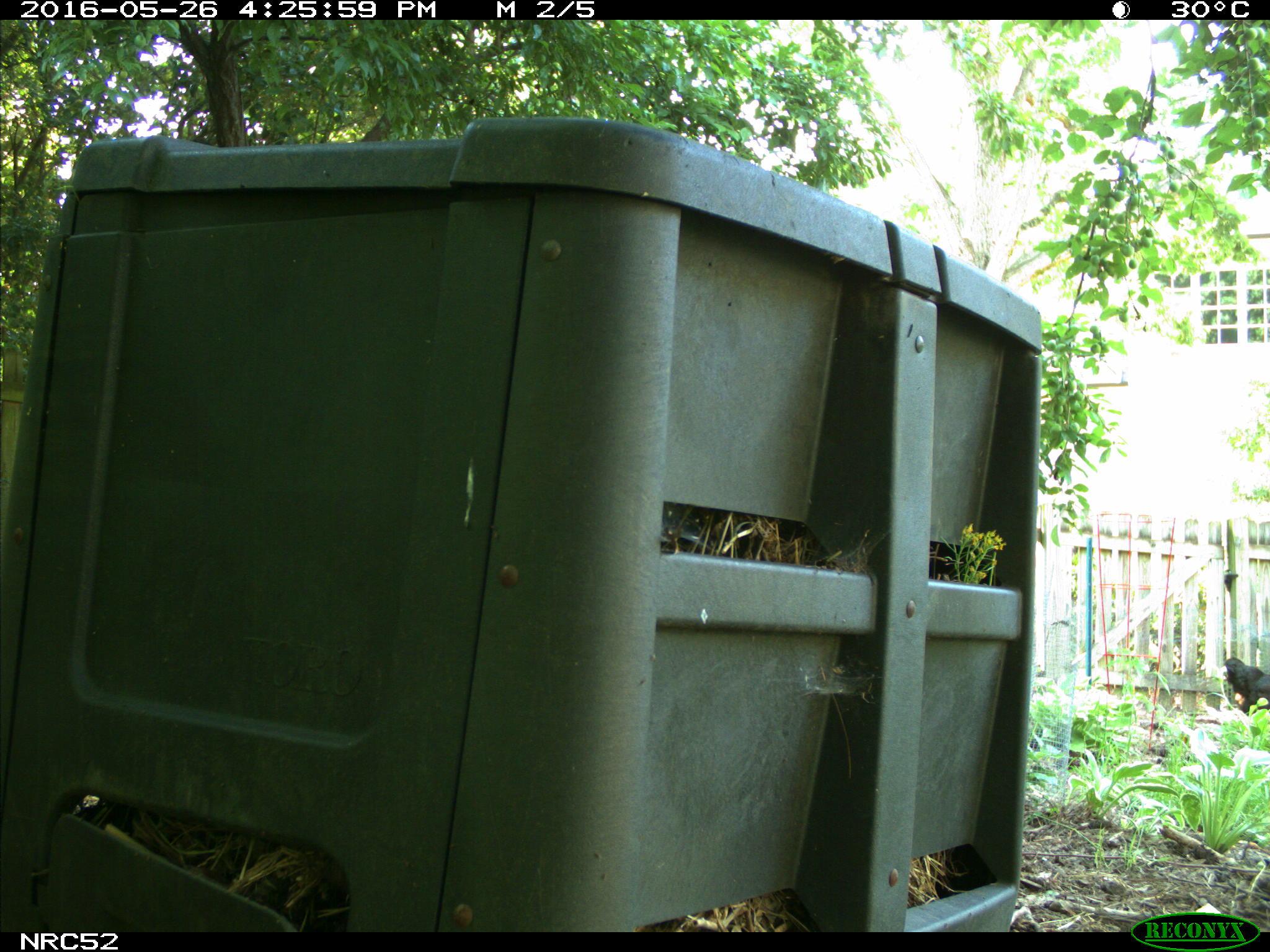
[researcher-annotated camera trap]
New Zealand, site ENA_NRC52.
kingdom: Animalia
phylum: Chordata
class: Aves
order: Galliformes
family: Phasianidae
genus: Gallus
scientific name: Gallus gallus domesticus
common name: chicken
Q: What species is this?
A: Chicken (Gallus gallus domesticus).